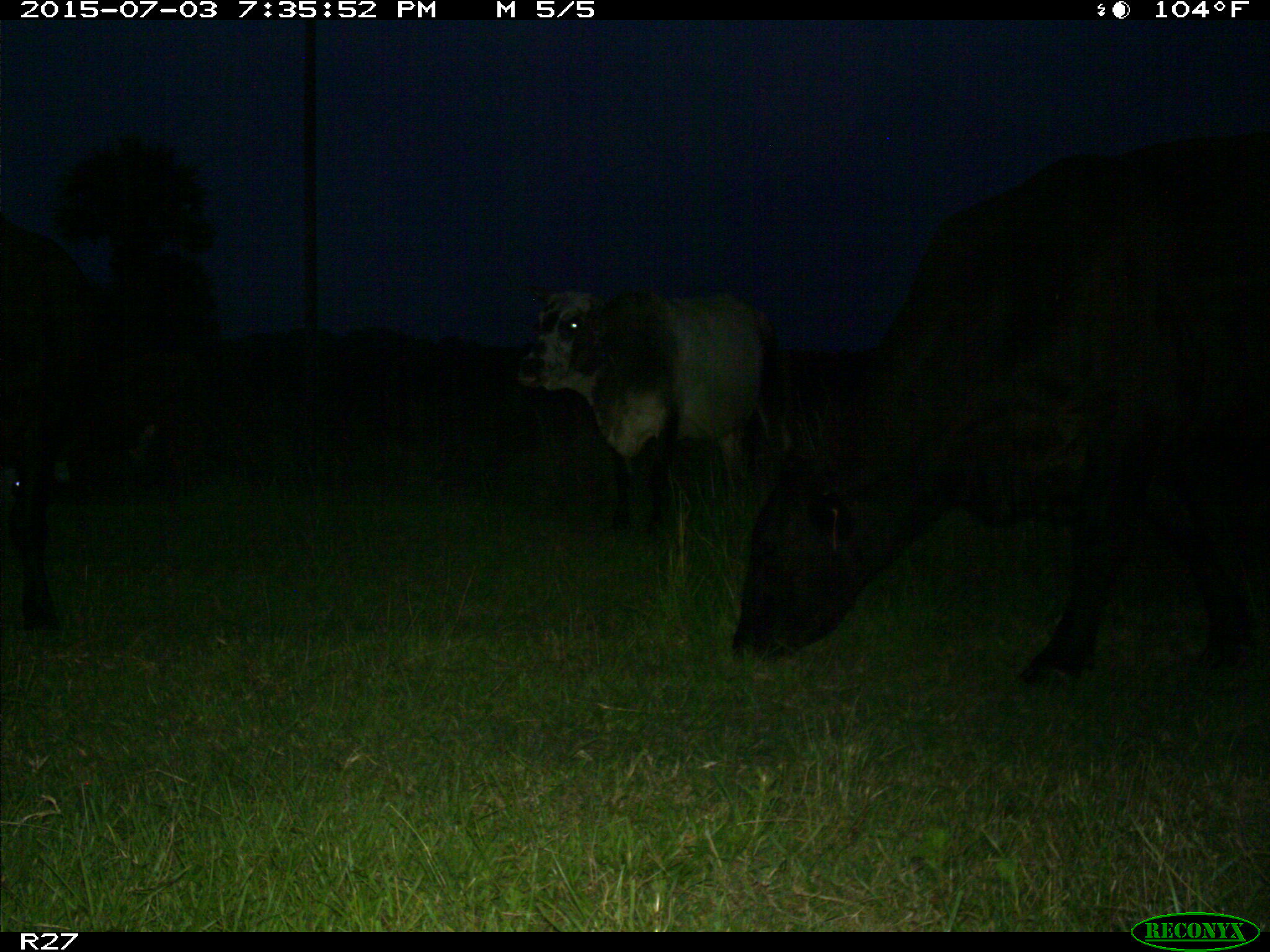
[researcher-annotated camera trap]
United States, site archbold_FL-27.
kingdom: Animalia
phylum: Chordata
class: Mammalia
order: Artiodactyla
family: Bovidae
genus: Bos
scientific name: Bos taurus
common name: domestic cow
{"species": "Bos taurus (domestic cow)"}